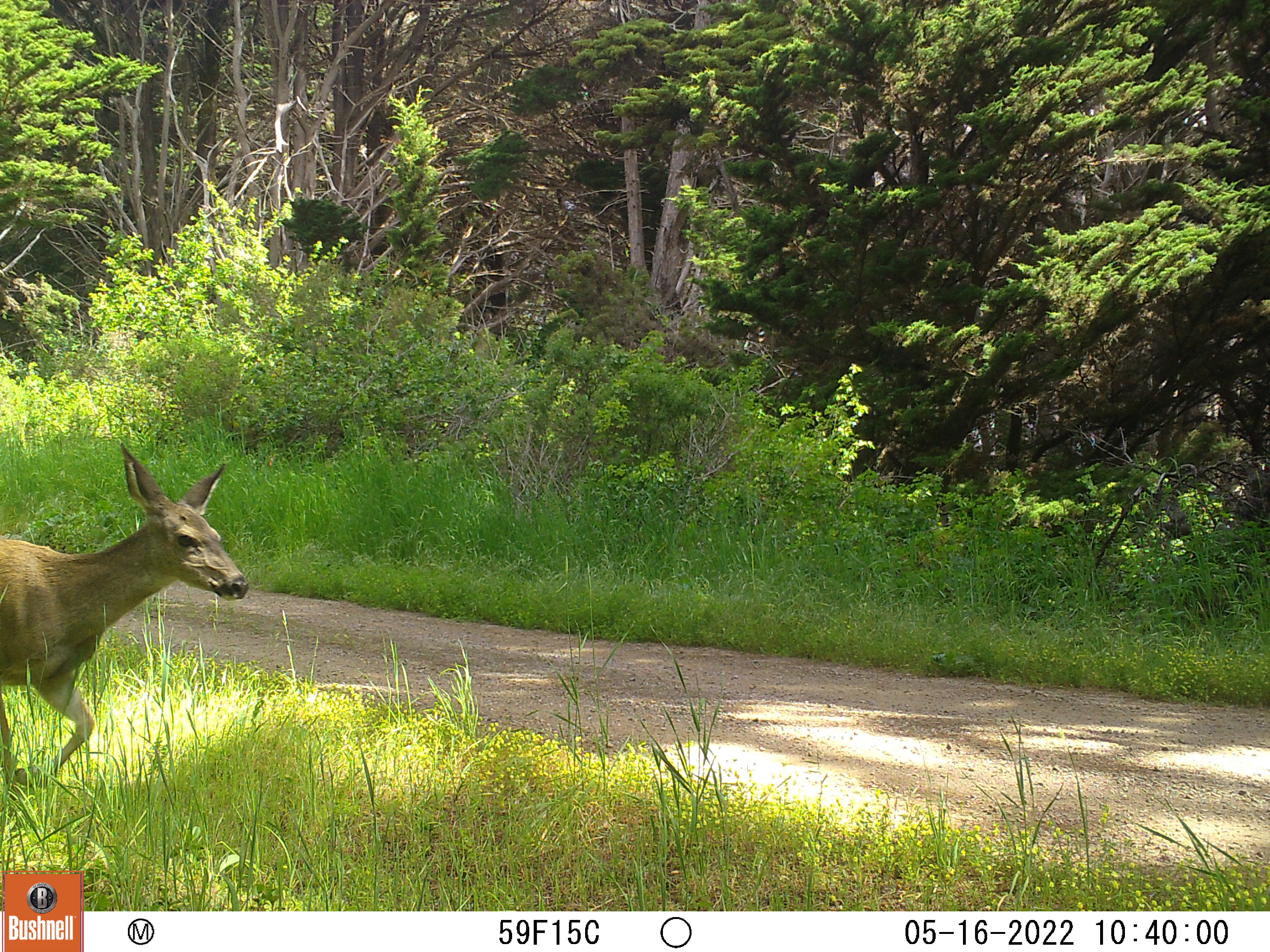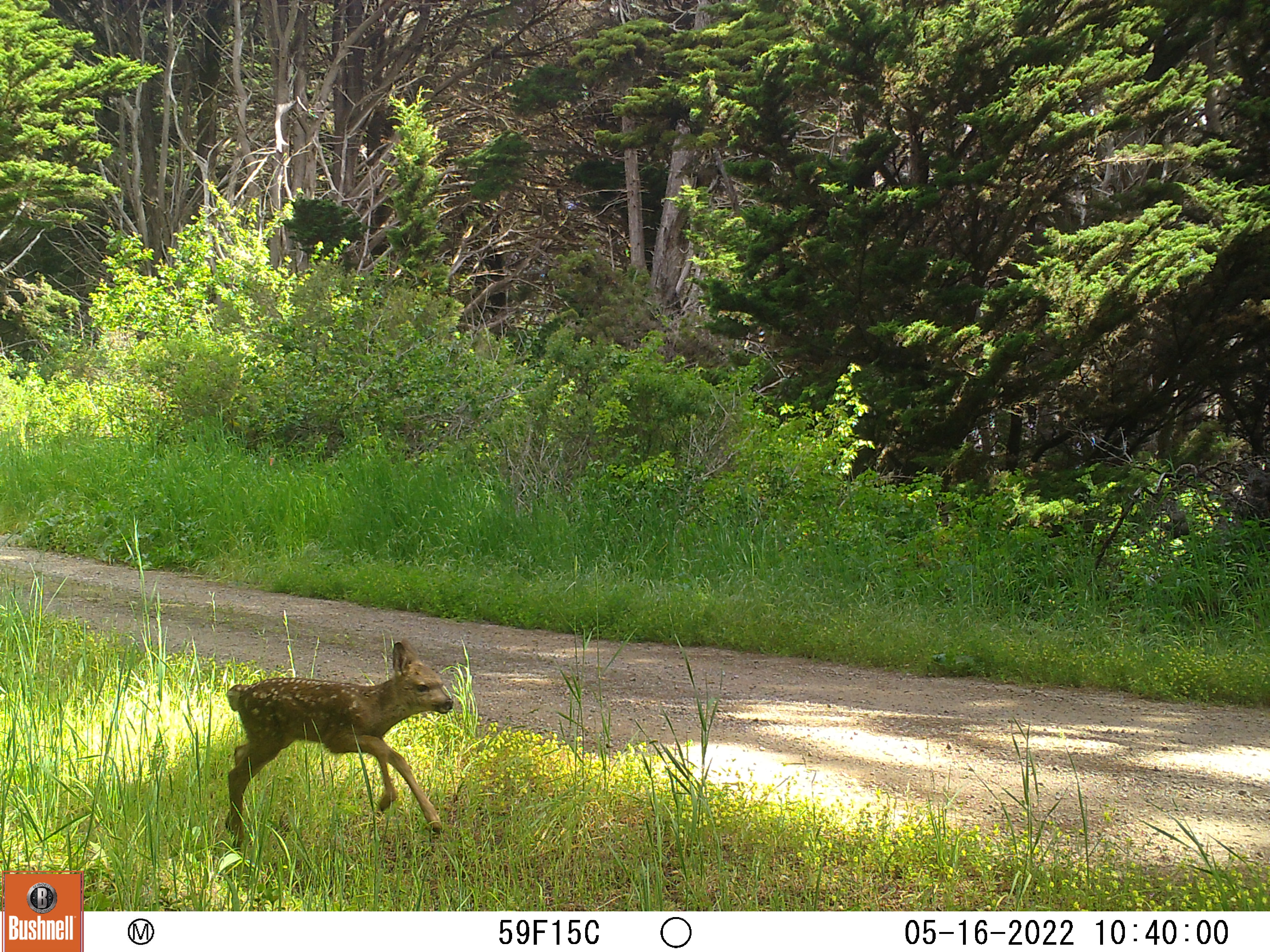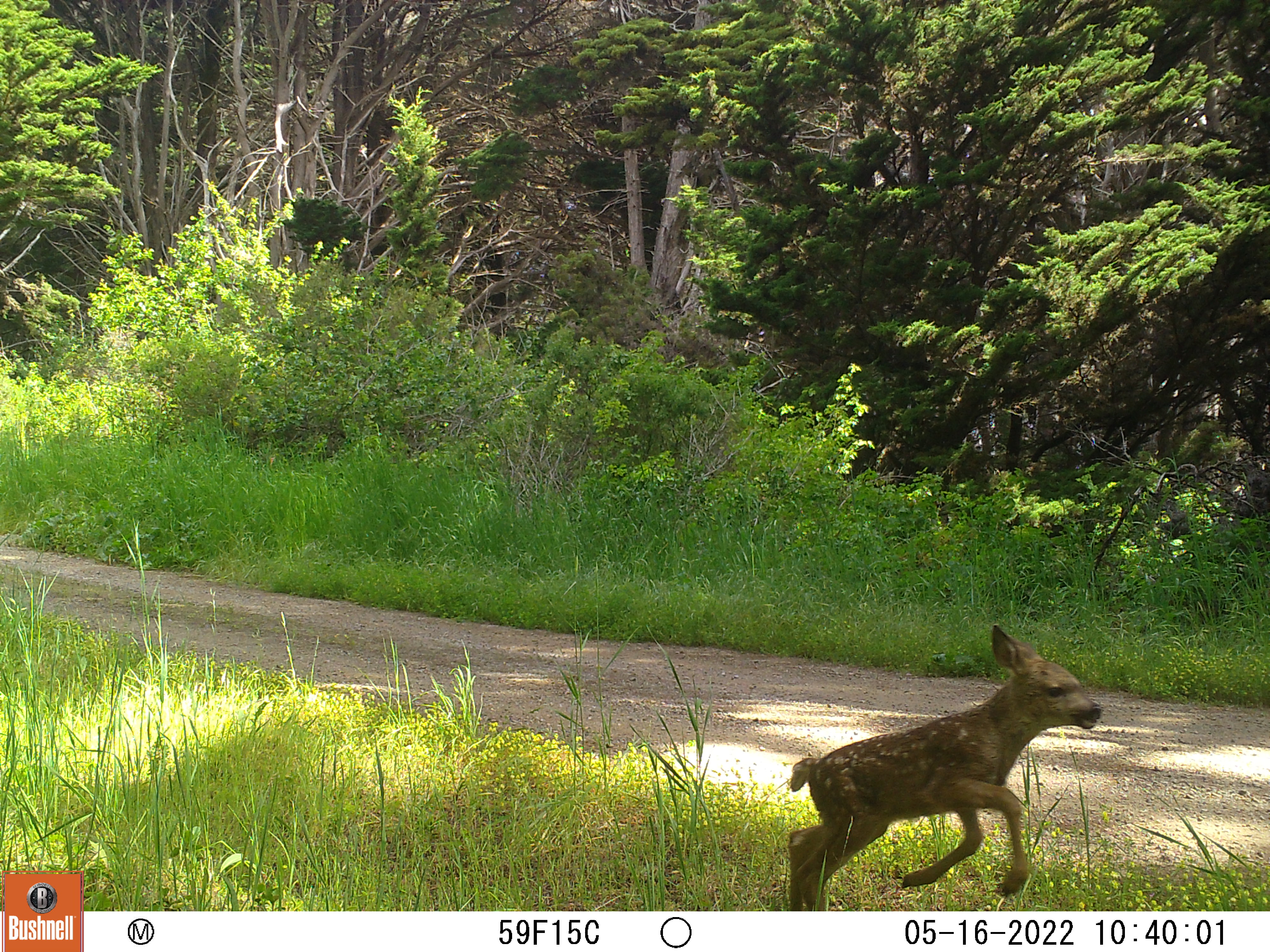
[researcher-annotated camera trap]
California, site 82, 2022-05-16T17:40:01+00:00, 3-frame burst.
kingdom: Animalia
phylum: Chordata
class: Mammalia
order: Artiodactyla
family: Cervidae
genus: Odocoileus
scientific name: Odocoileus hemionus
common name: mule deer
Mule deer (Odocoileus hemionus).